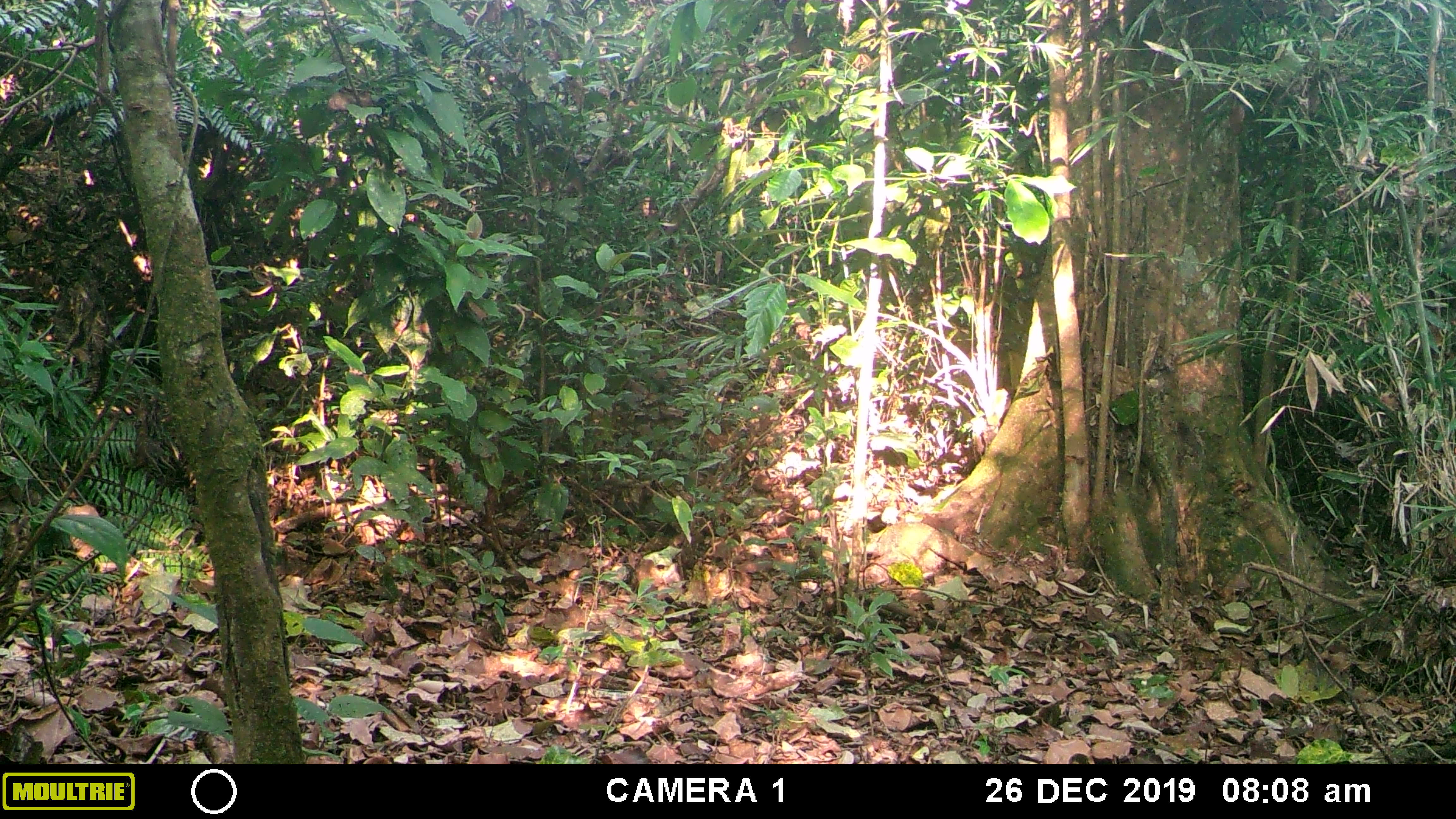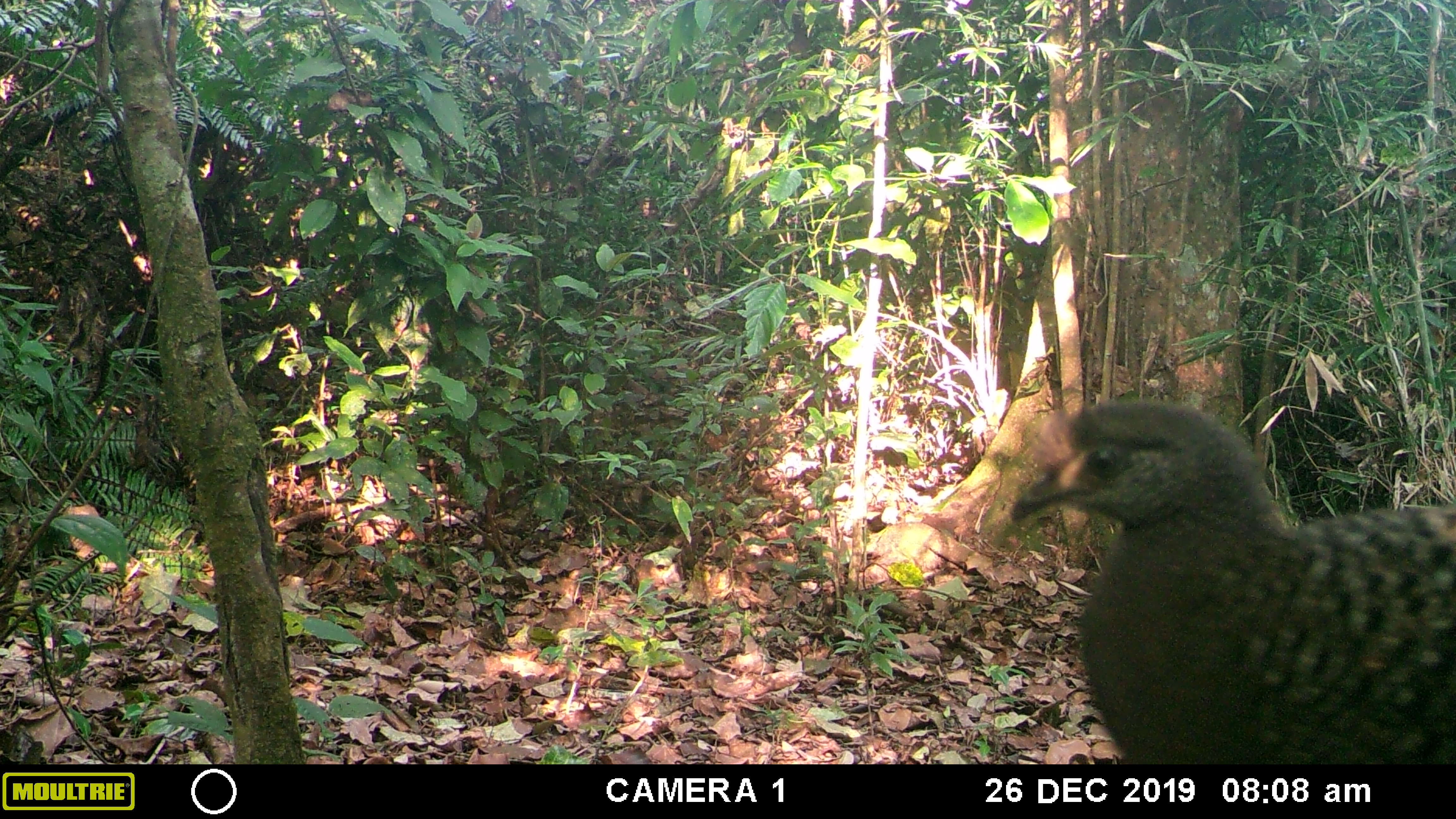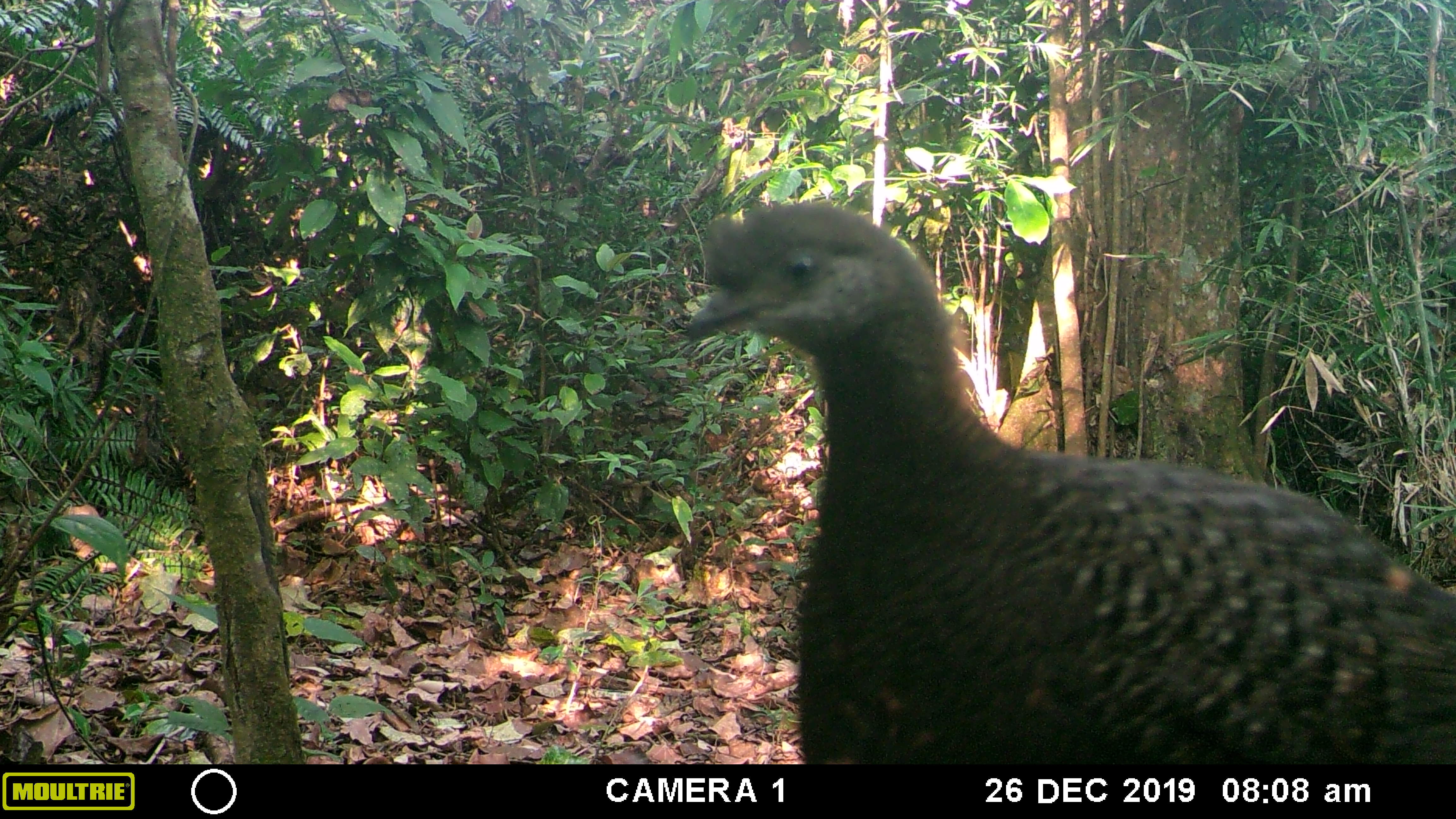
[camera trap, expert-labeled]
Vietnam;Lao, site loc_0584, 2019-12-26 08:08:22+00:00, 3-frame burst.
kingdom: Animalia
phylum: Chordata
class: Aves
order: Galliformes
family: Phasianidae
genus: Polyplectron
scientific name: Polyplectron bicalcaratum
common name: gray peacock-pheasant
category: grey peacock pheasant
Grey peacock pheasant (gray peacock-pheasant) (Polyplectron bicalcaratum). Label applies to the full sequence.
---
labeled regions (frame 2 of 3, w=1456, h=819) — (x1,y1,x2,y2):
grey peacock pheasant: (1009,395,1456,765)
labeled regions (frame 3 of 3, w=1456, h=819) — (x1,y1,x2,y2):
grey peacock pheasant: (680,197,1456,764)